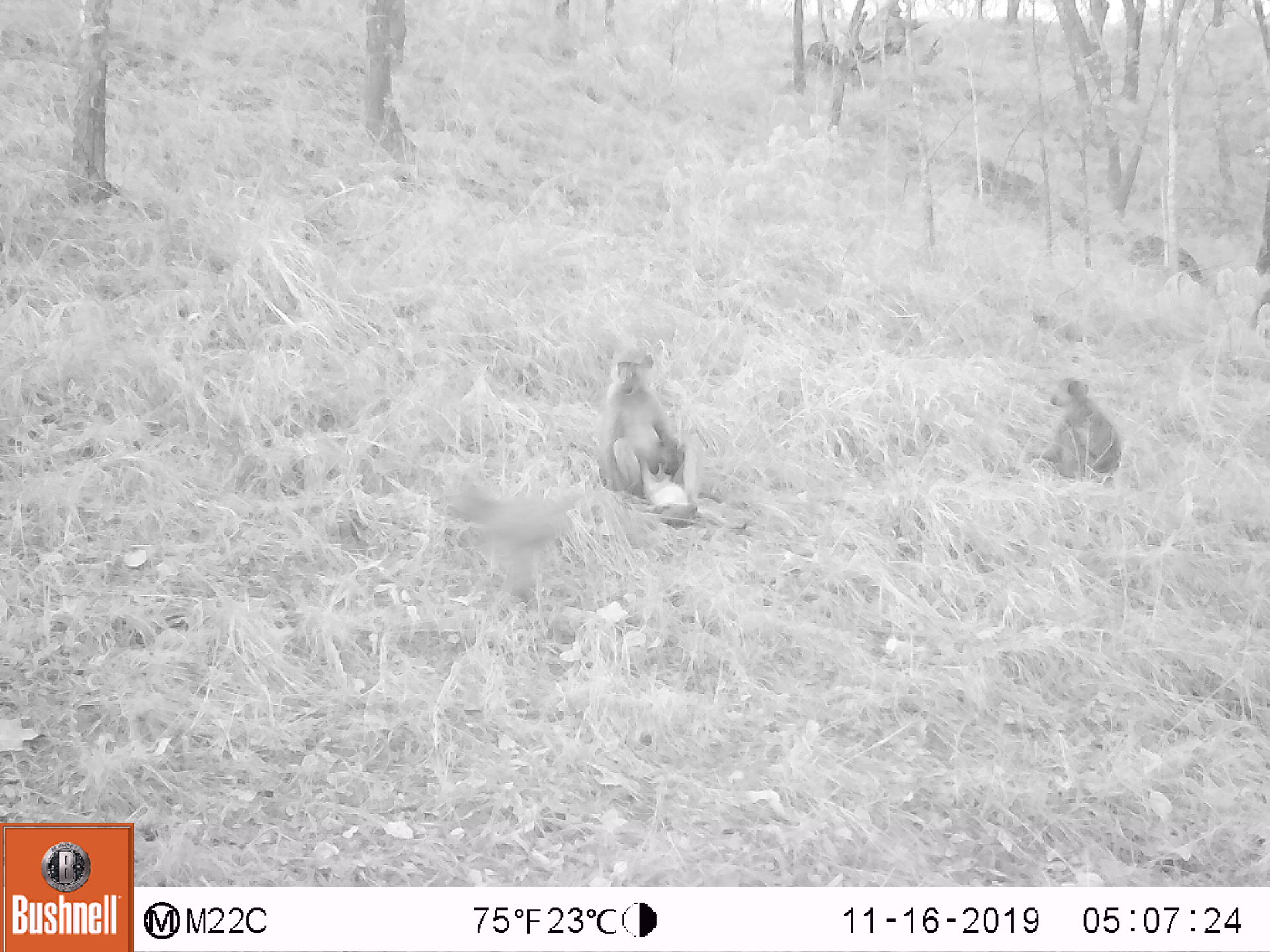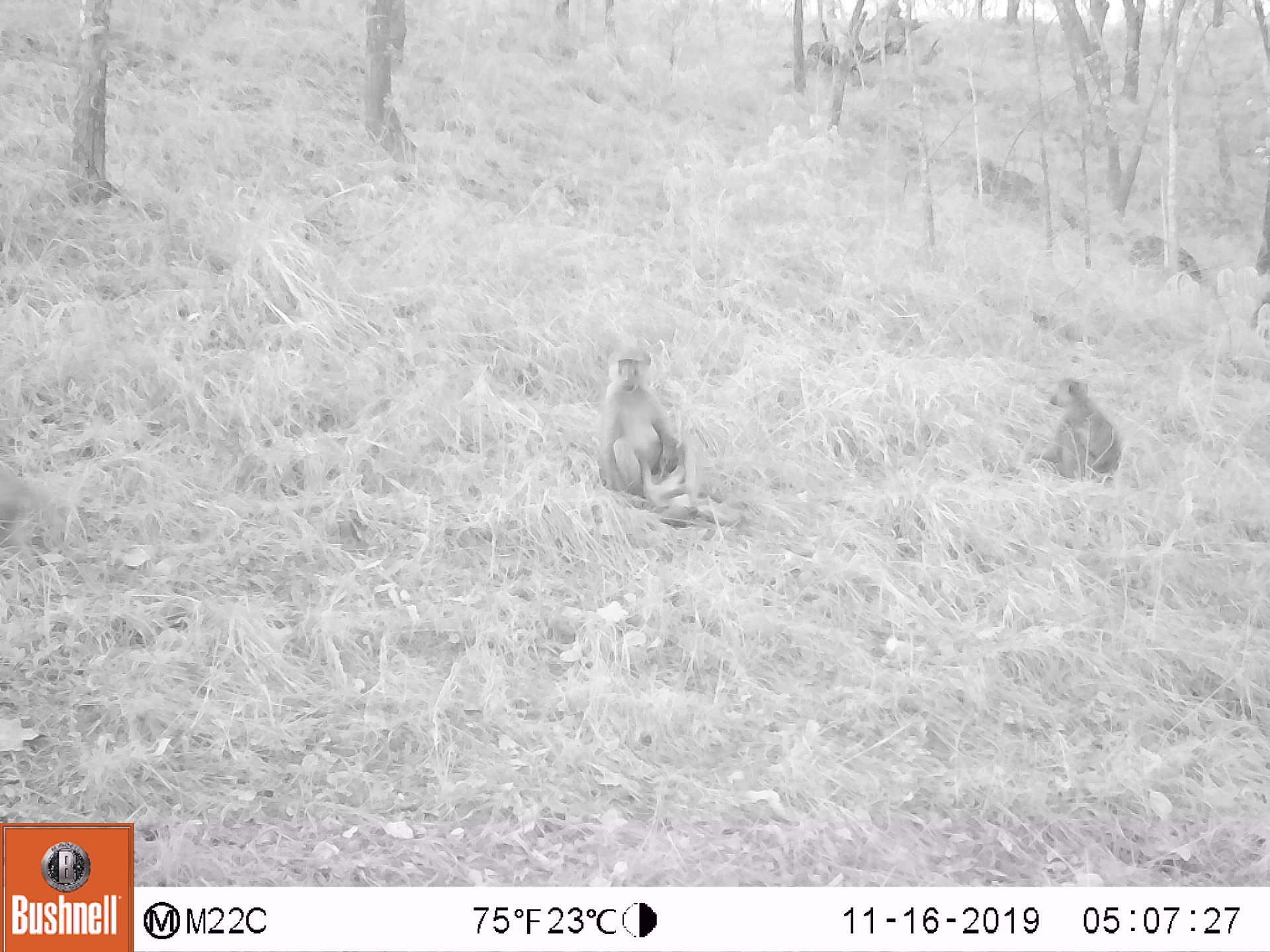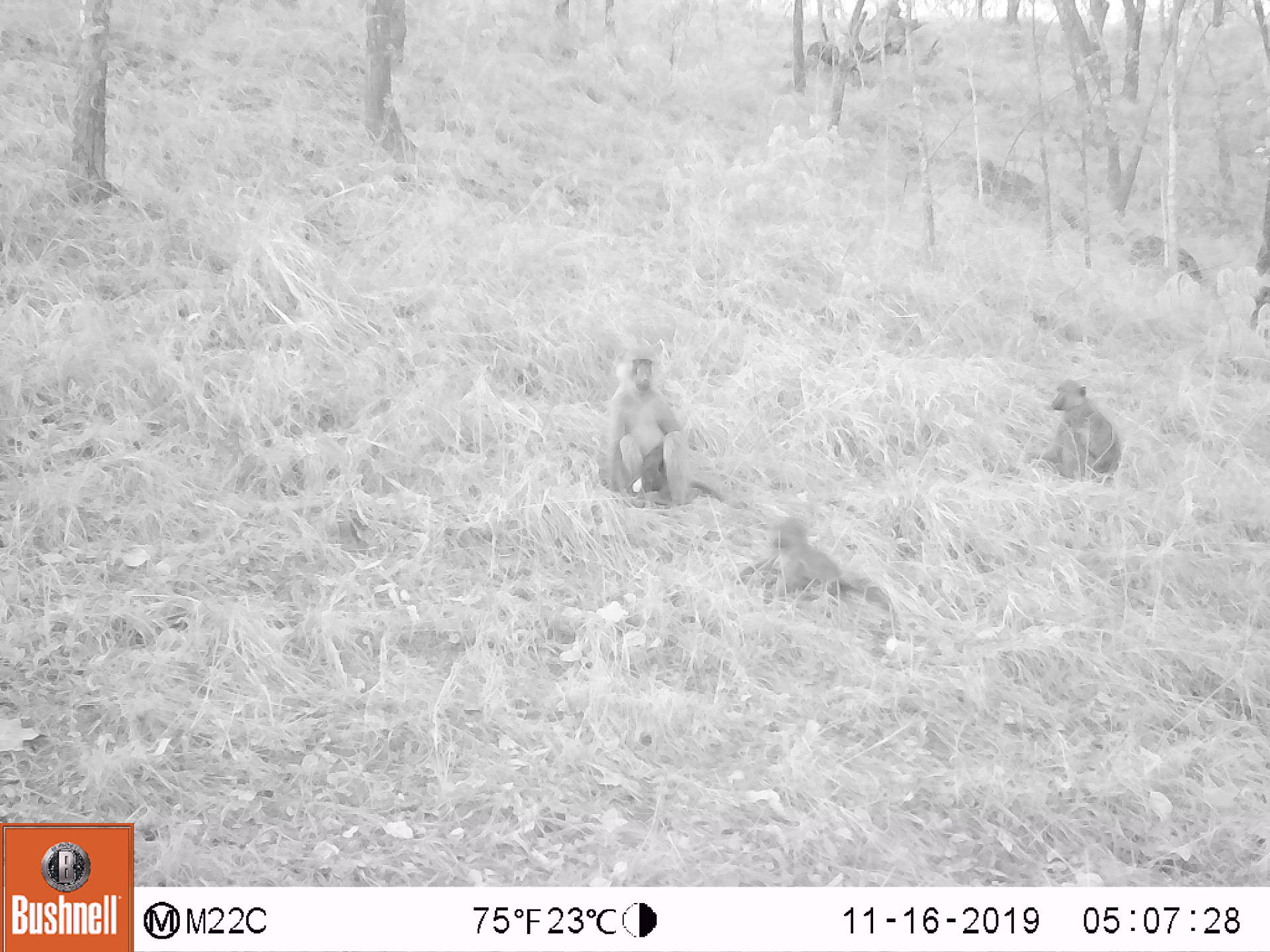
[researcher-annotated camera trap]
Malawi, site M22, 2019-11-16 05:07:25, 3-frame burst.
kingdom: Animalia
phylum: Chordata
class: Mammalia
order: Primates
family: Cercopithecidae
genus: Papio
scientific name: Papio cynocephalus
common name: yellow baboon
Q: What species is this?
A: Yellow baboon (Papio cynocephalus).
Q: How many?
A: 3.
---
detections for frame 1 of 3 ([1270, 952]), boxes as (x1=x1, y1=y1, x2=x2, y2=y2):
yellow baboon: (x1=595, y1=347, x2=707, y2=486); (x1=1038, y1=375, x2=1123, y2=480); (x1=638, y1=459, x2=748, y2=537)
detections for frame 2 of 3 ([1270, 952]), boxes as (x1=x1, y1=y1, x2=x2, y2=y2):
yellow baboon: (x1=595, y1=345, x2=688, y2=493); (x1=632, y1=444, x2=745, y2=529); (x1=1046, y1=376, x2=1124, y2=480)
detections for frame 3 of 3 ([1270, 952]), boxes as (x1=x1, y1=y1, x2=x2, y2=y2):
yellow baboon: (x1=601, y1=345, x2=721, y2=508); (x1=758, y1=516, x2=892, y2=608); (x1=1044, y1=379, x2=1121, y2=485)